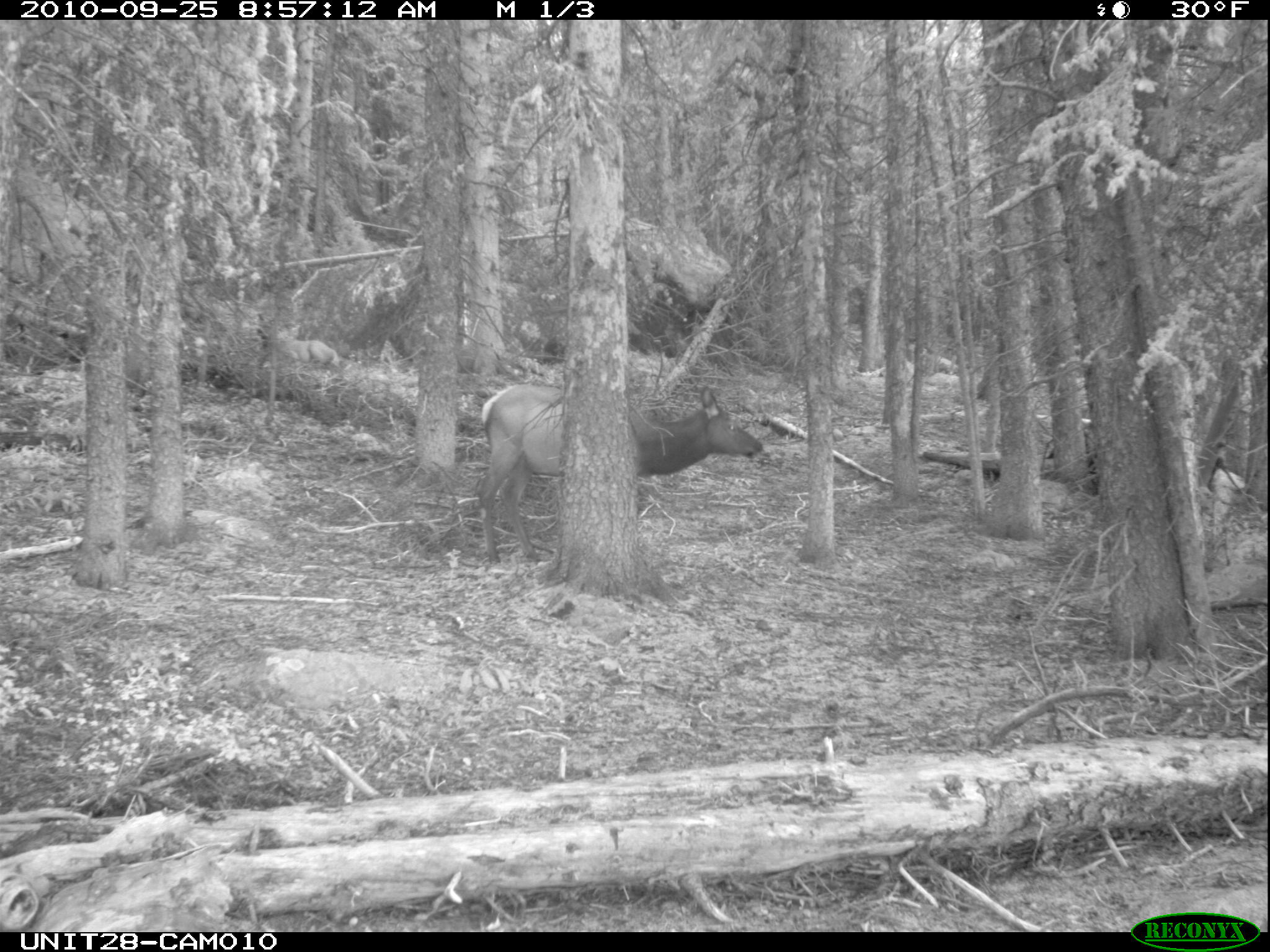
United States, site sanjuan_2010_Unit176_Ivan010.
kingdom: Animalia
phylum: Chordata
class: Mammalia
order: Artiodactyla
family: Cervidae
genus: Cervus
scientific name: Cervus elaphus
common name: red deer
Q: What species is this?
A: Cervus elaphus (red deer).